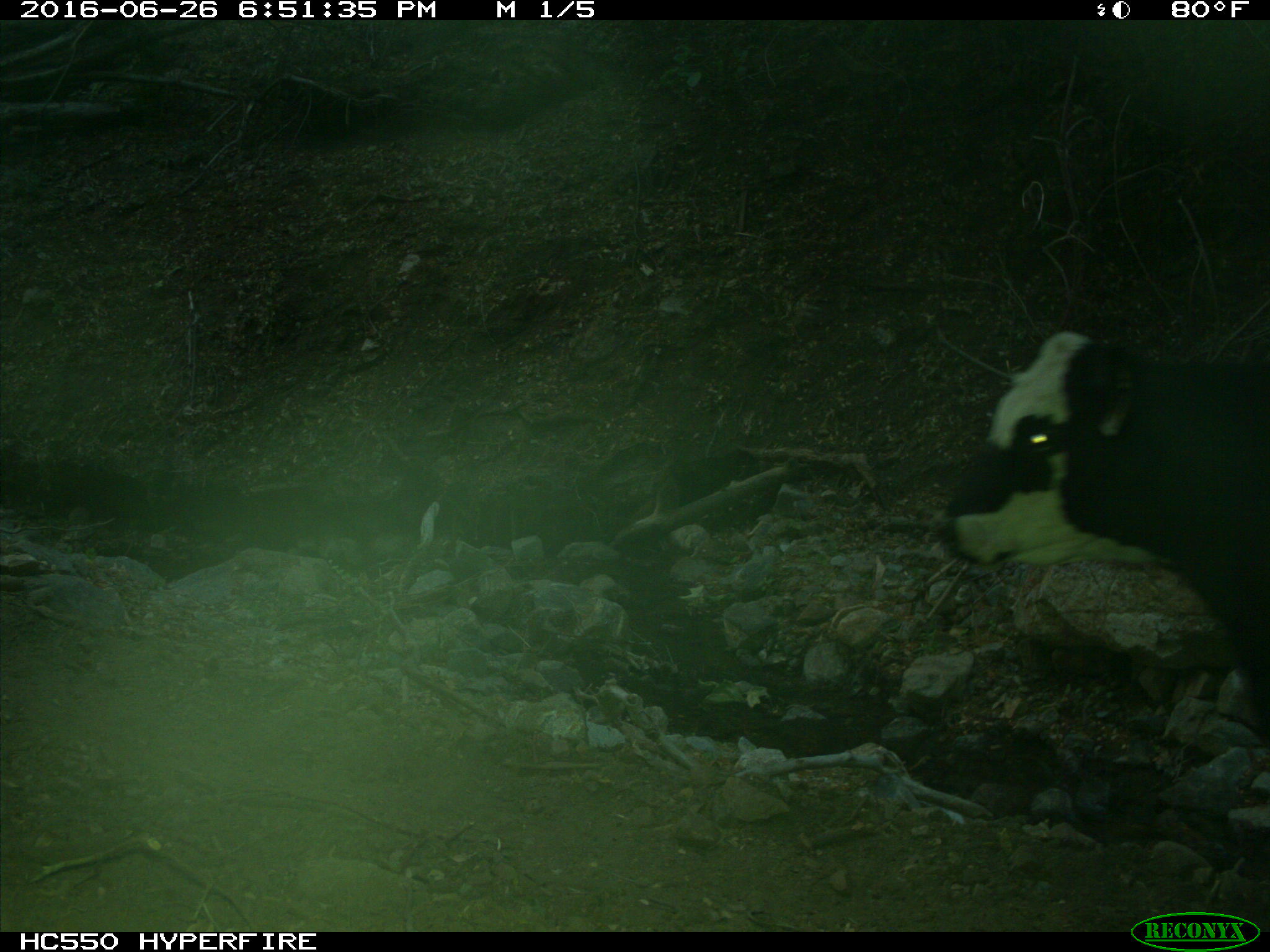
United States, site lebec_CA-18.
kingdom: Animalia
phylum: Chordata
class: Mammalia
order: Artiodactyla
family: Bovidae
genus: Bos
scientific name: Bos taurus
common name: domestic cow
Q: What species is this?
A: Bos taurus (domestic cow).